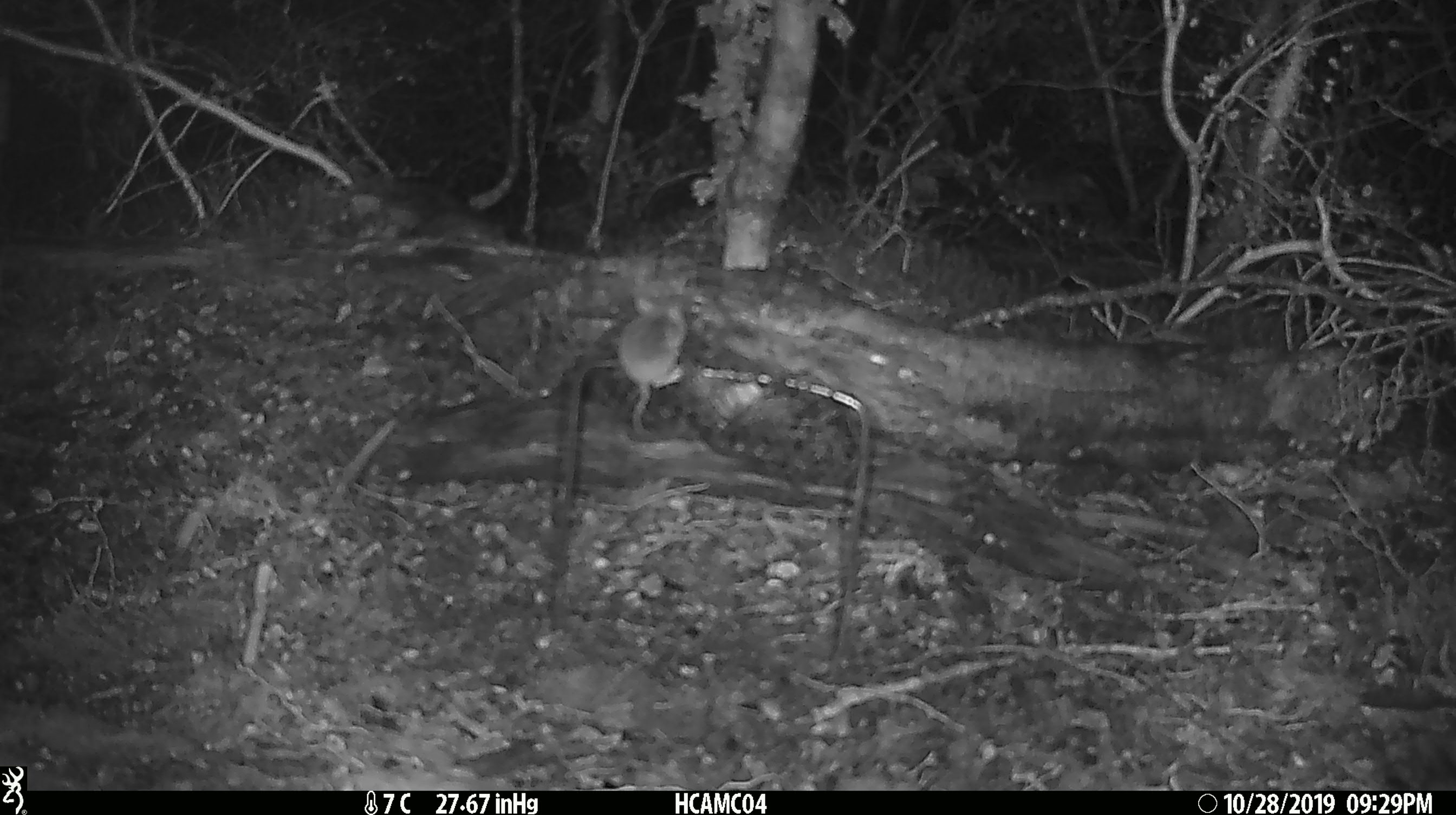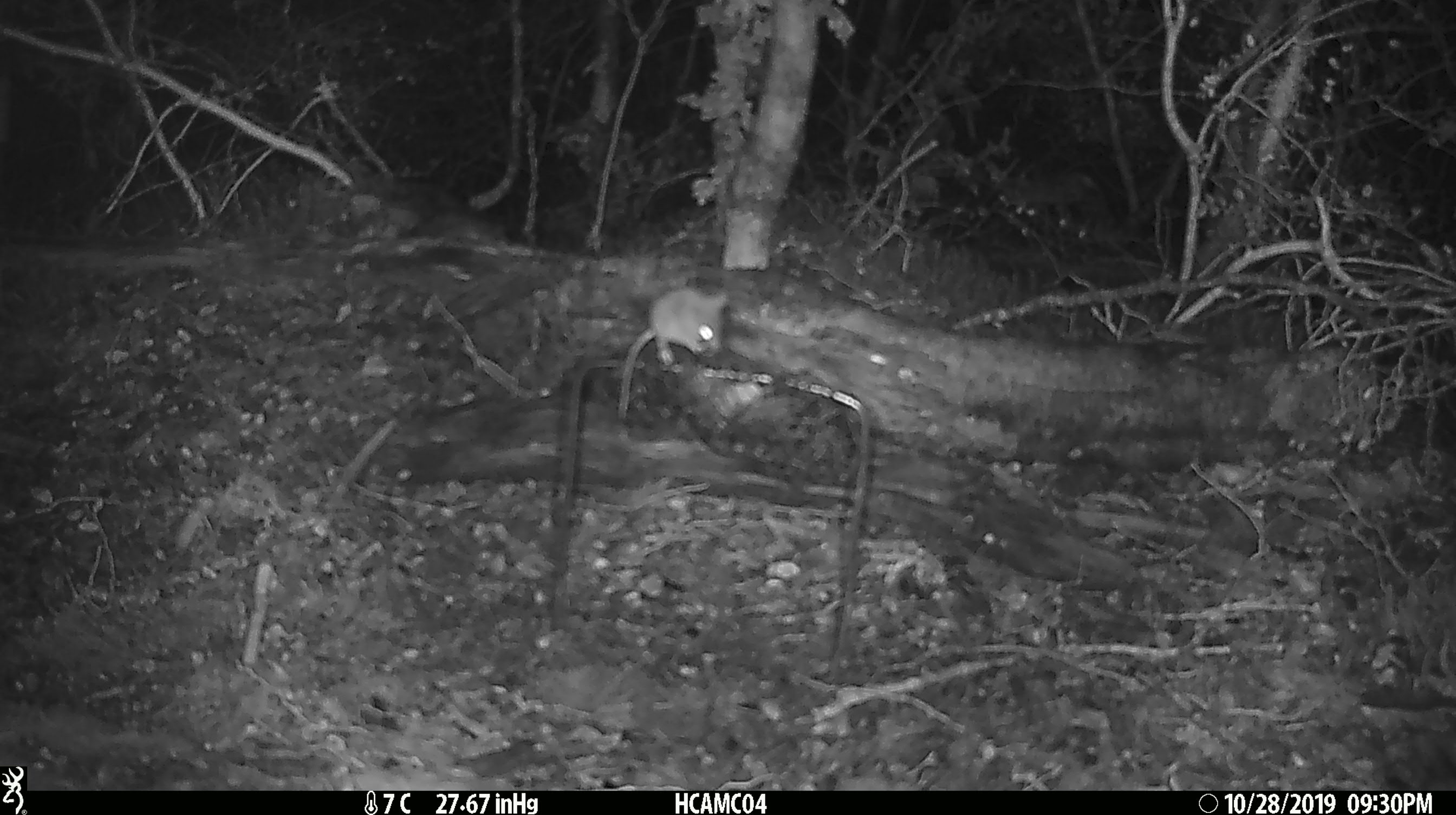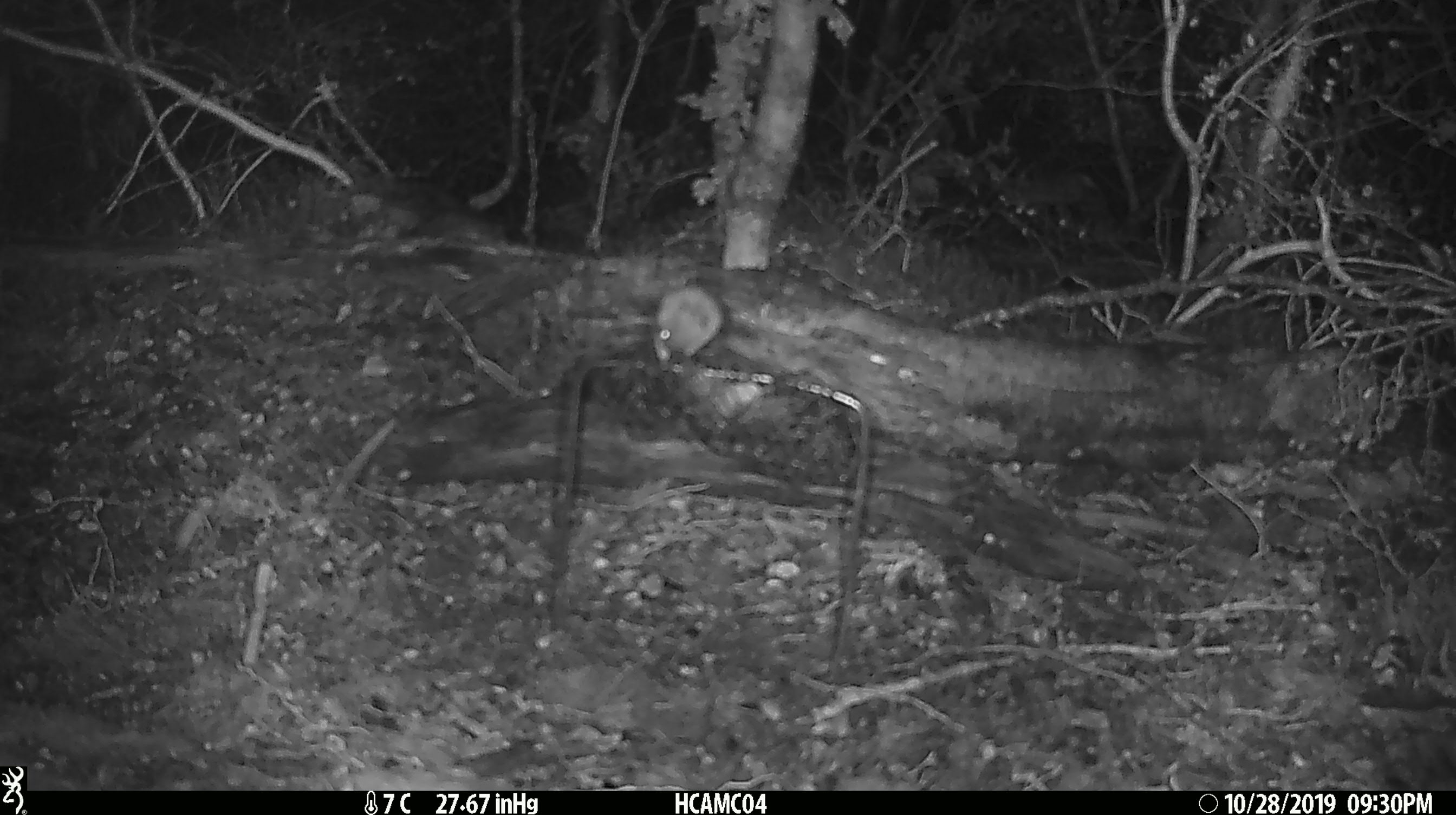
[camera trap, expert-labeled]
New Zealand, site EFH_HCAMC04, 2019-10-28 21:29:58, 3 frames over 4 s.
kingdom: Animalia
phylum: Chordata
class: Mammalia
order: Rodentia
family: Muridae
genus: Mus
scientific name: Mus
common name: mouse